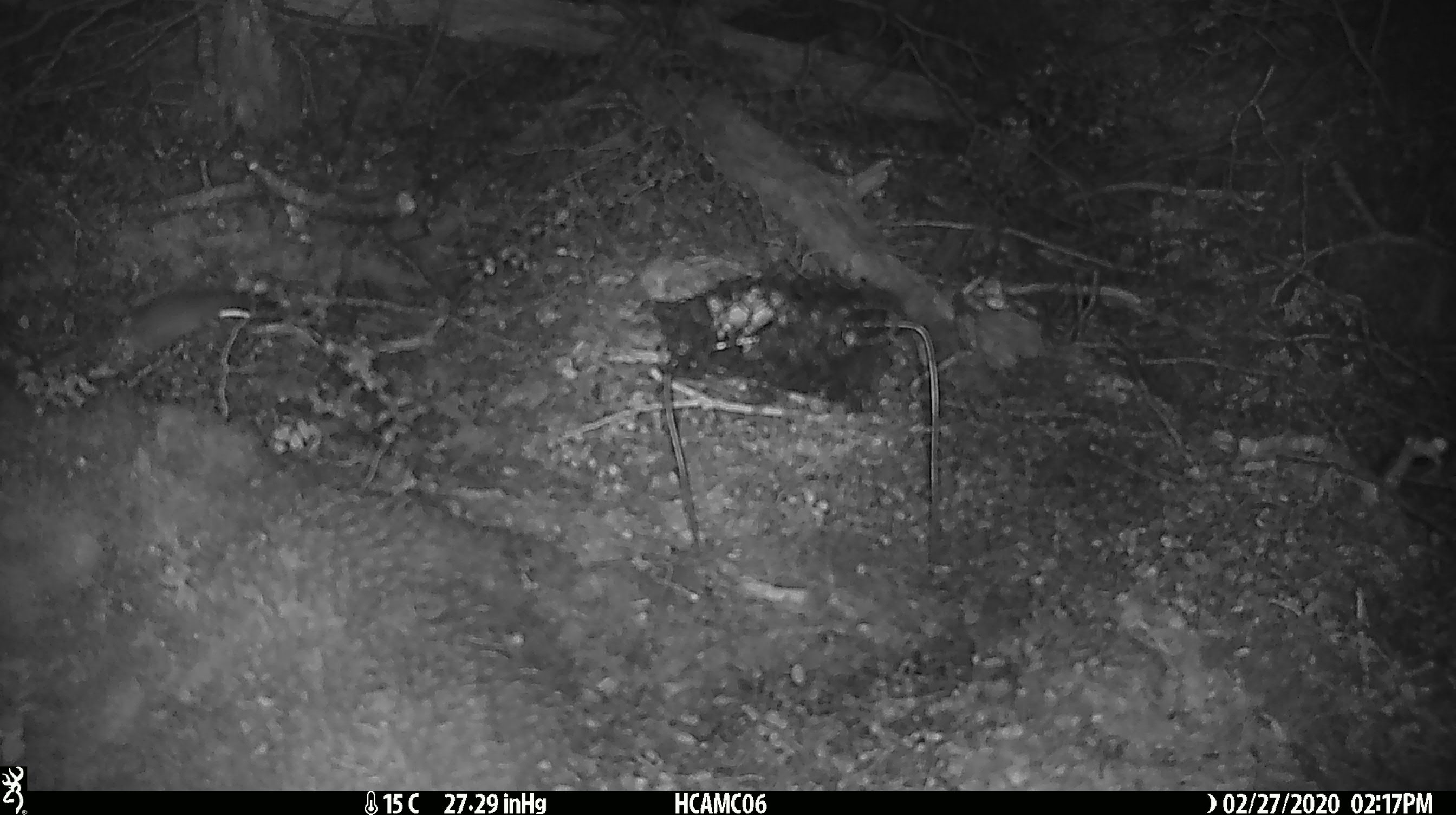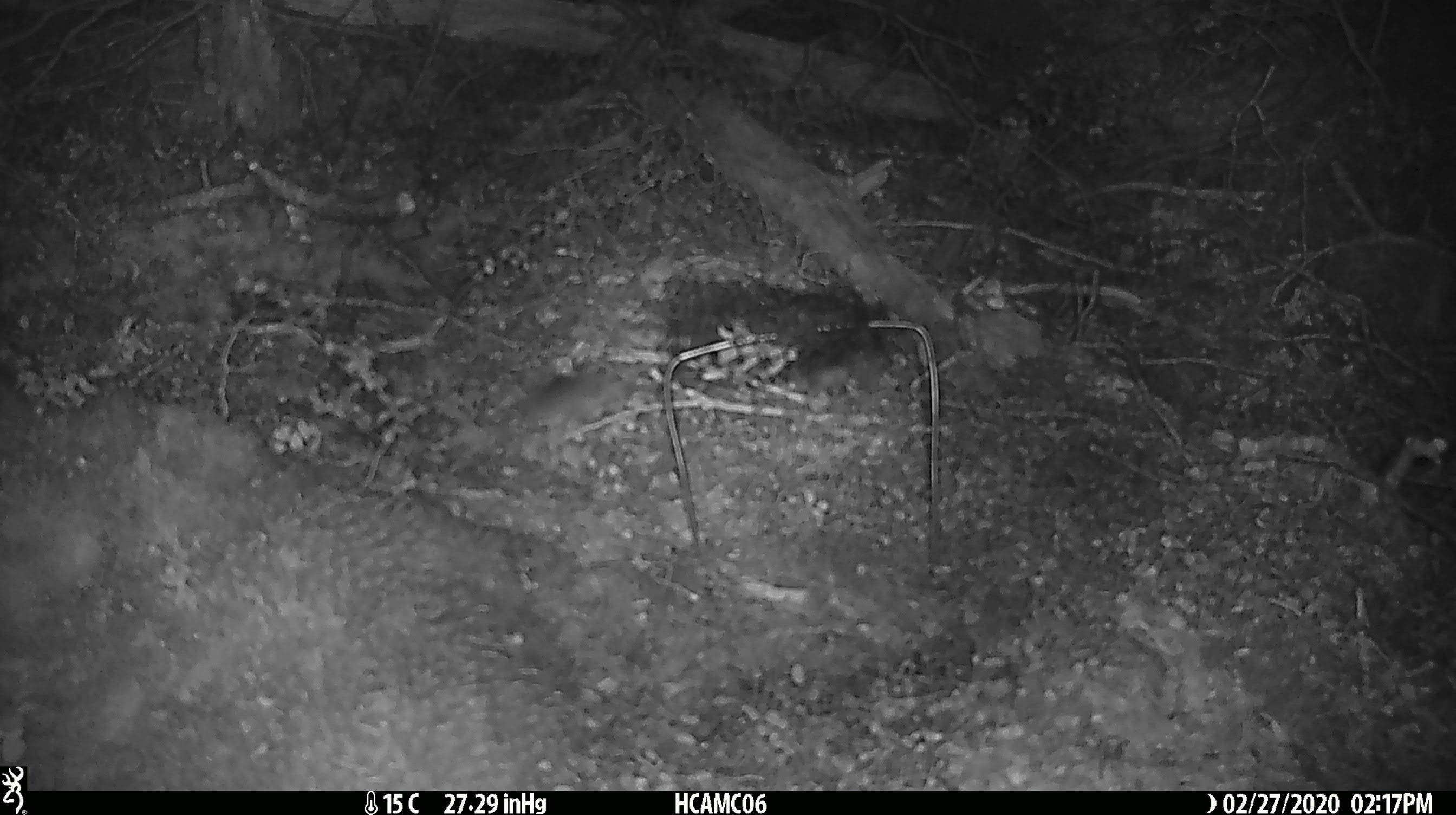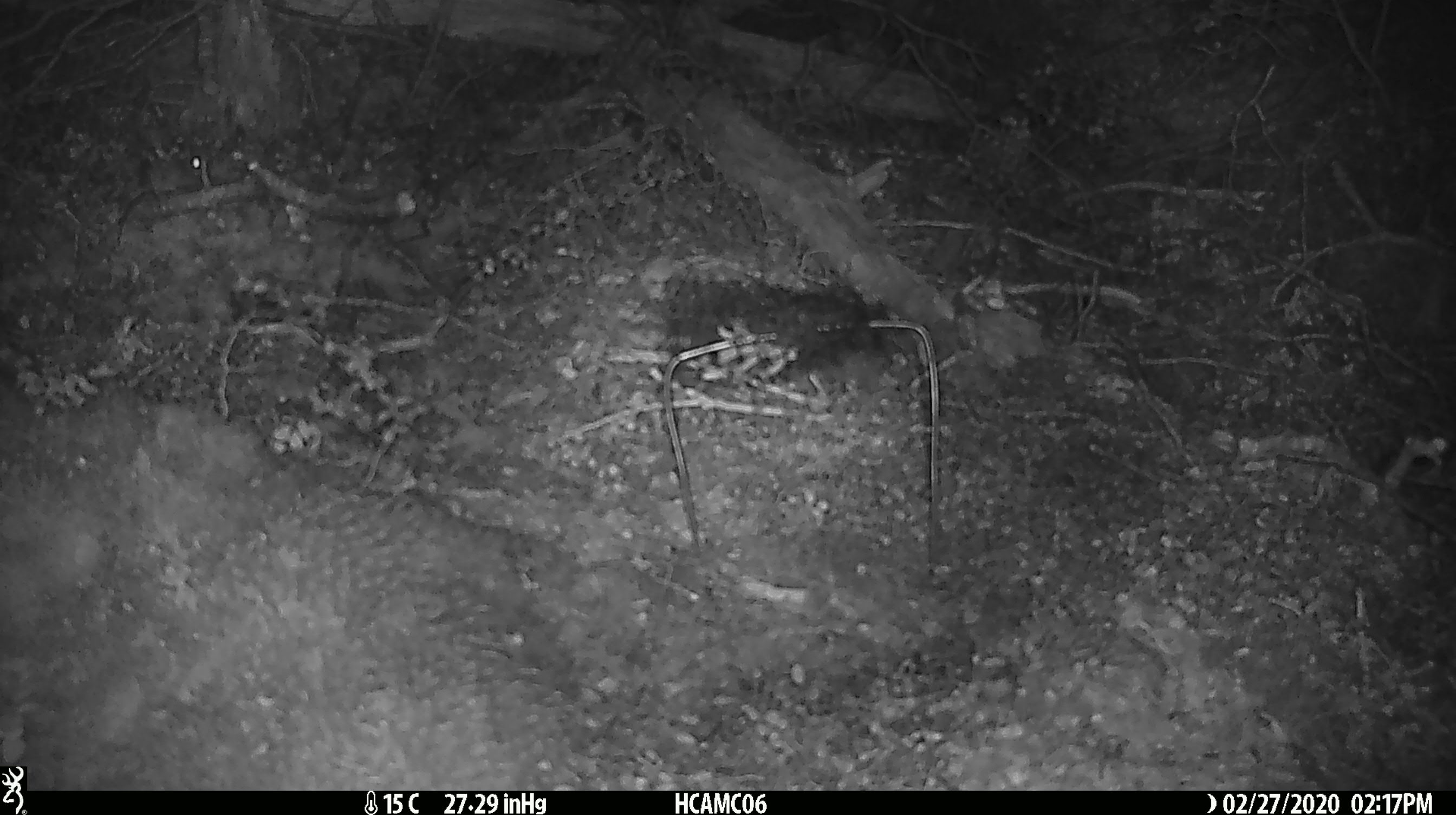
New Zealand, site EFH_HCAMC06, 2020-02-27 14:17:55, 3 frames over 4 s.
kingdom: Animalia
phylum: Chordata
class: Mammalia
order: Rodentia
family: Muridae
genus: Mus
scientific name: Mus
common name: mouse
Mouse (Mus).